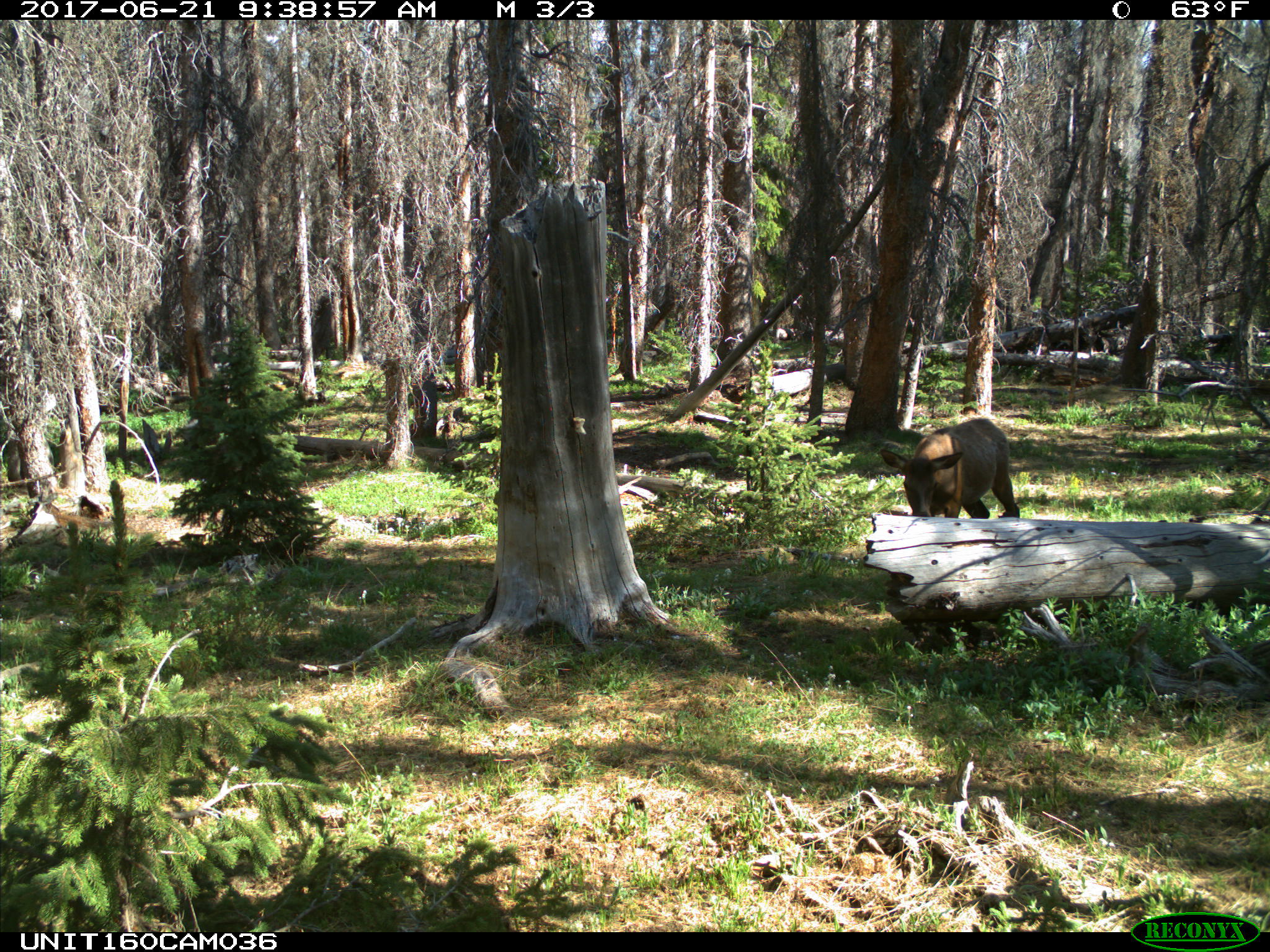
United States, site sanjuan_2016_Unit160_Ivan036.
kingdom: Animalia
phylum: Chordata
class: Mammalia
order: Artiodactyla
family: Cervidae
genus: Cervus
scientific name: Cervus elaphus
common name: red deer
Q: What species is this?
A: Cervus elaphus (red deer).